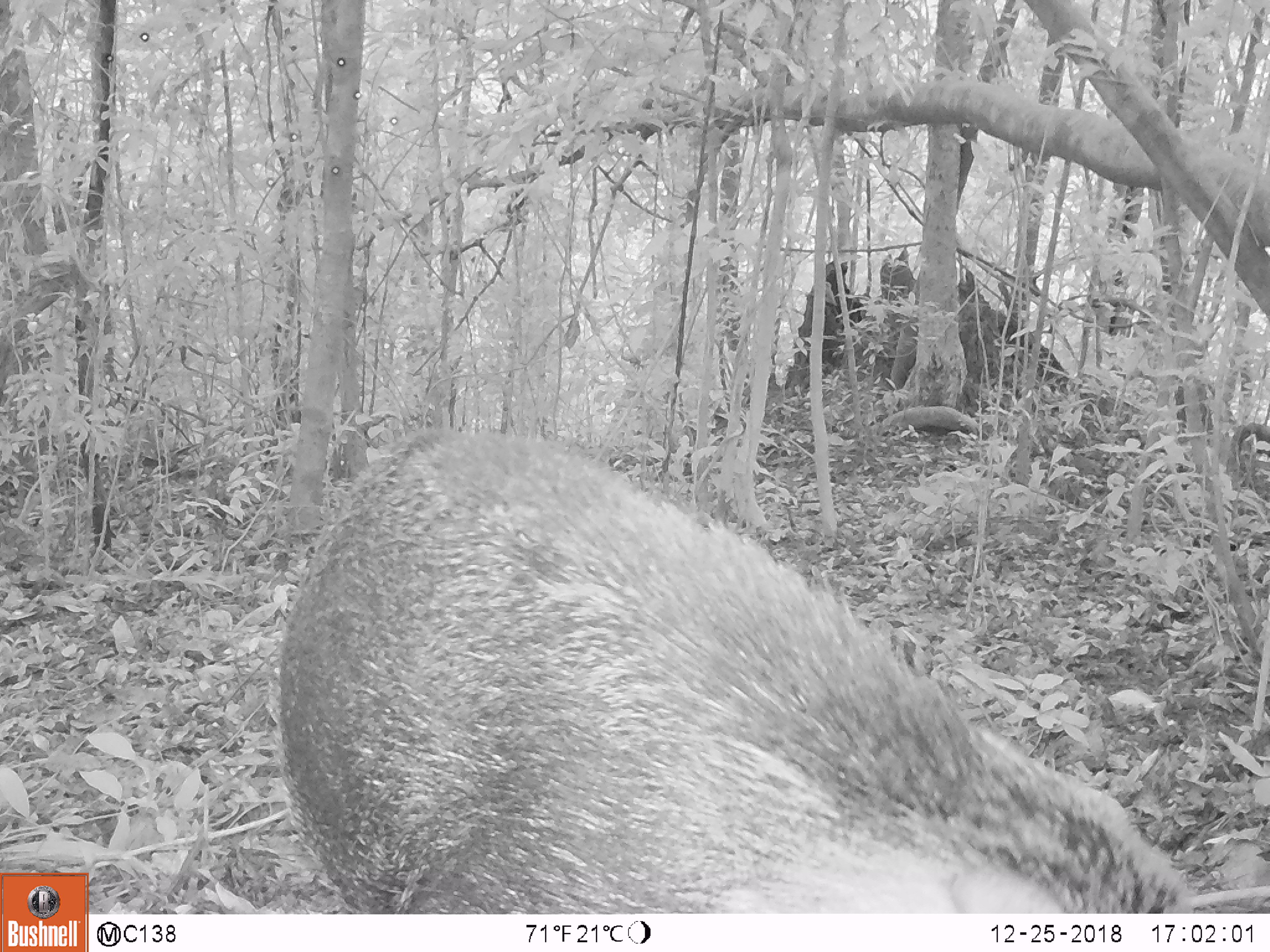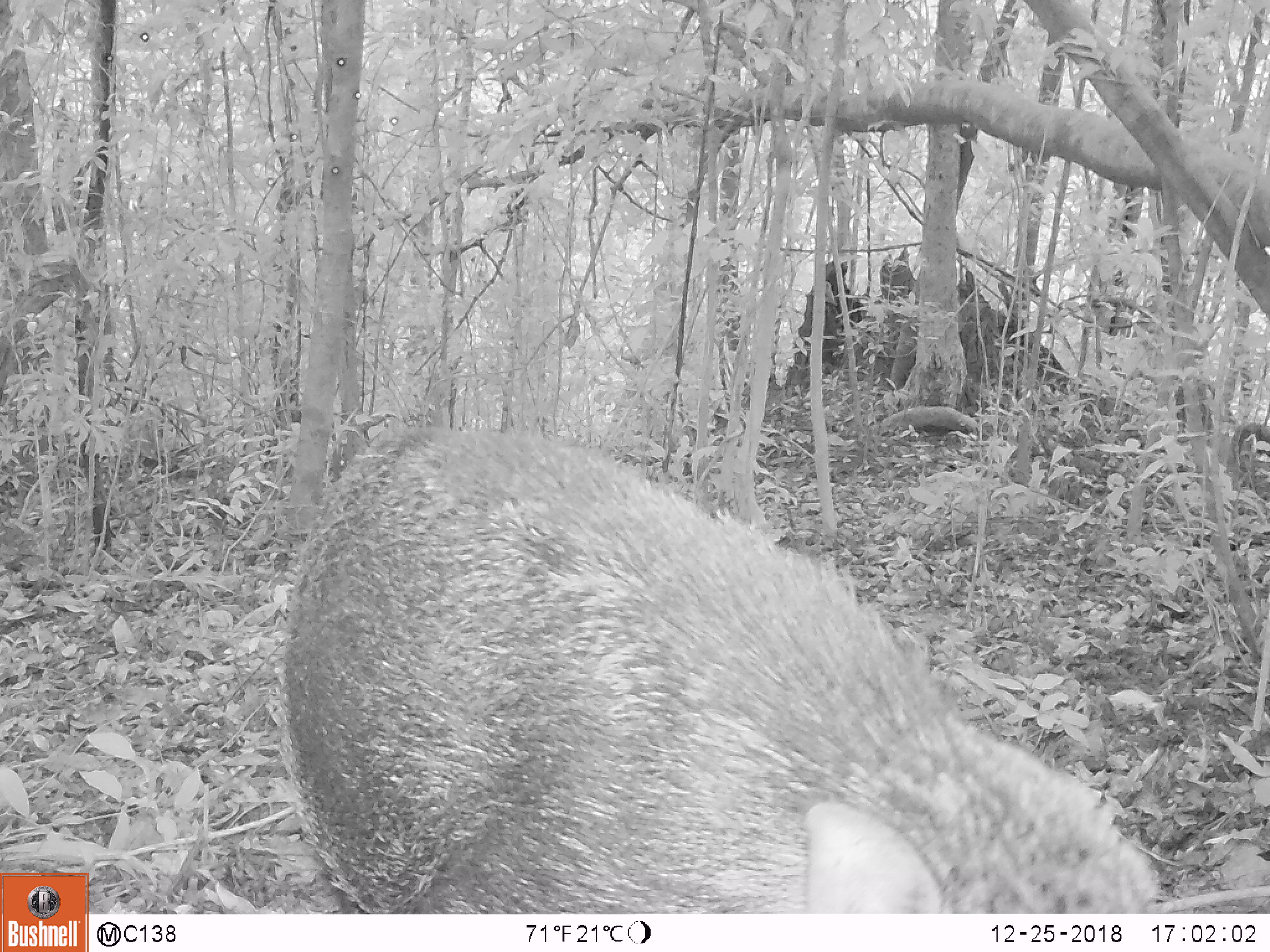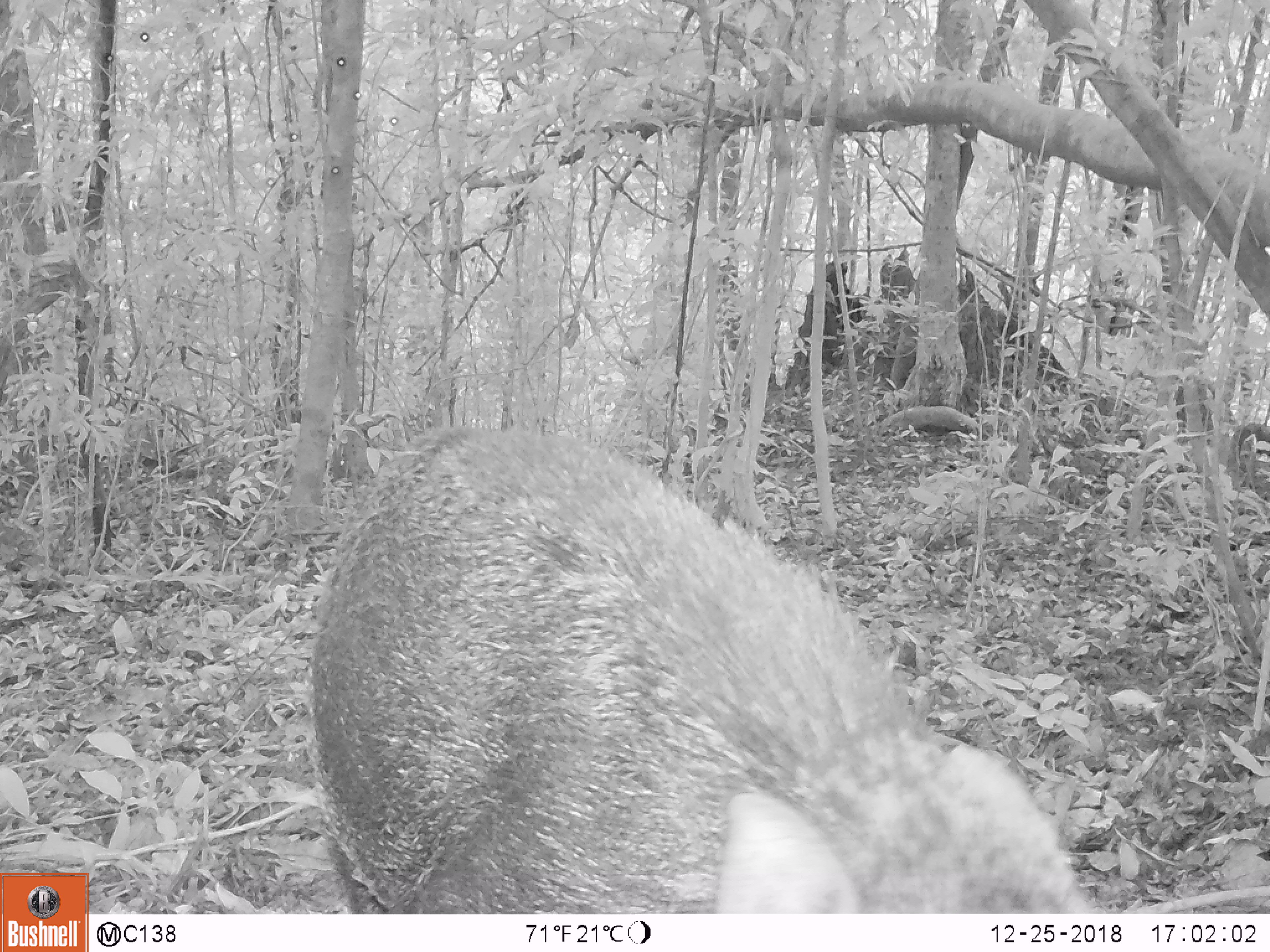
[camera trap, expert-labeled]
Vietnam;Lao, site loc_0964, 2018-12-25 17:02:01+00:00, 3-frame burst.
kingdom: Animalia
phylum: Chordata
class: Mammalia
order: Artiodactyla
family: Suidae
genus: Sus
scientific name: Sus scrofa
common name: eurasian wild pig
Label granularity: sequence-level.